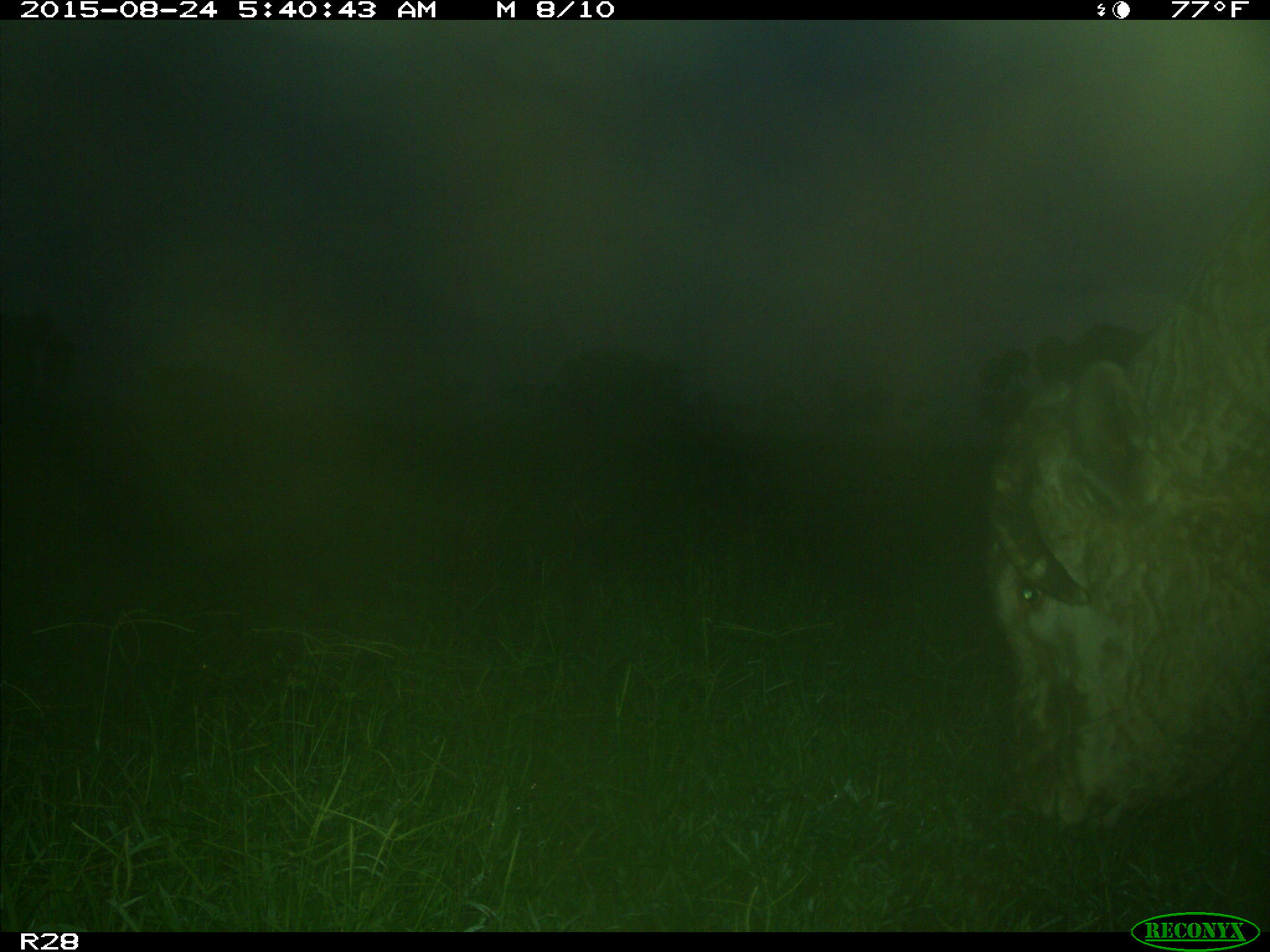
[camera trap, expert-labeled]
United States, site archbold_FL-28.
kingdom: Animalia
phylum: Chordata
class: Mammalia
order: Artiodactyla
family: Bovidae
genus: Bos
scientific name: Bos taurus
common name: domestic cow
Bos taurus (domestic cow).